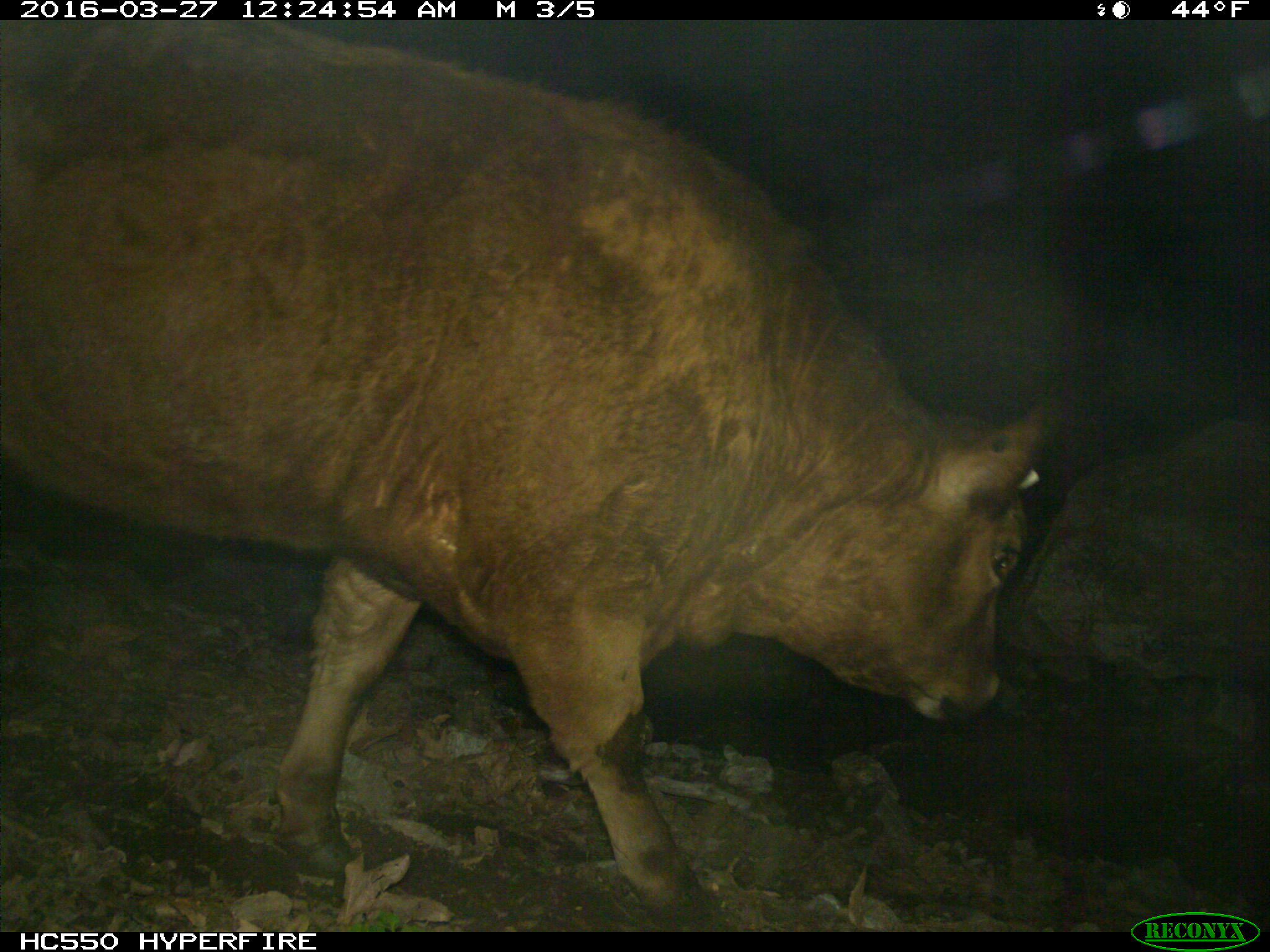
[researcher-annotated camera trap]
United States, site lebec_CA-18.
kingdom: Animalia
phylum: Chordata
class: Mammalia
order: Artiodactyla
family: Bovidae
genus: Bos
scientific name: Bos taurus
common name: domestic cow